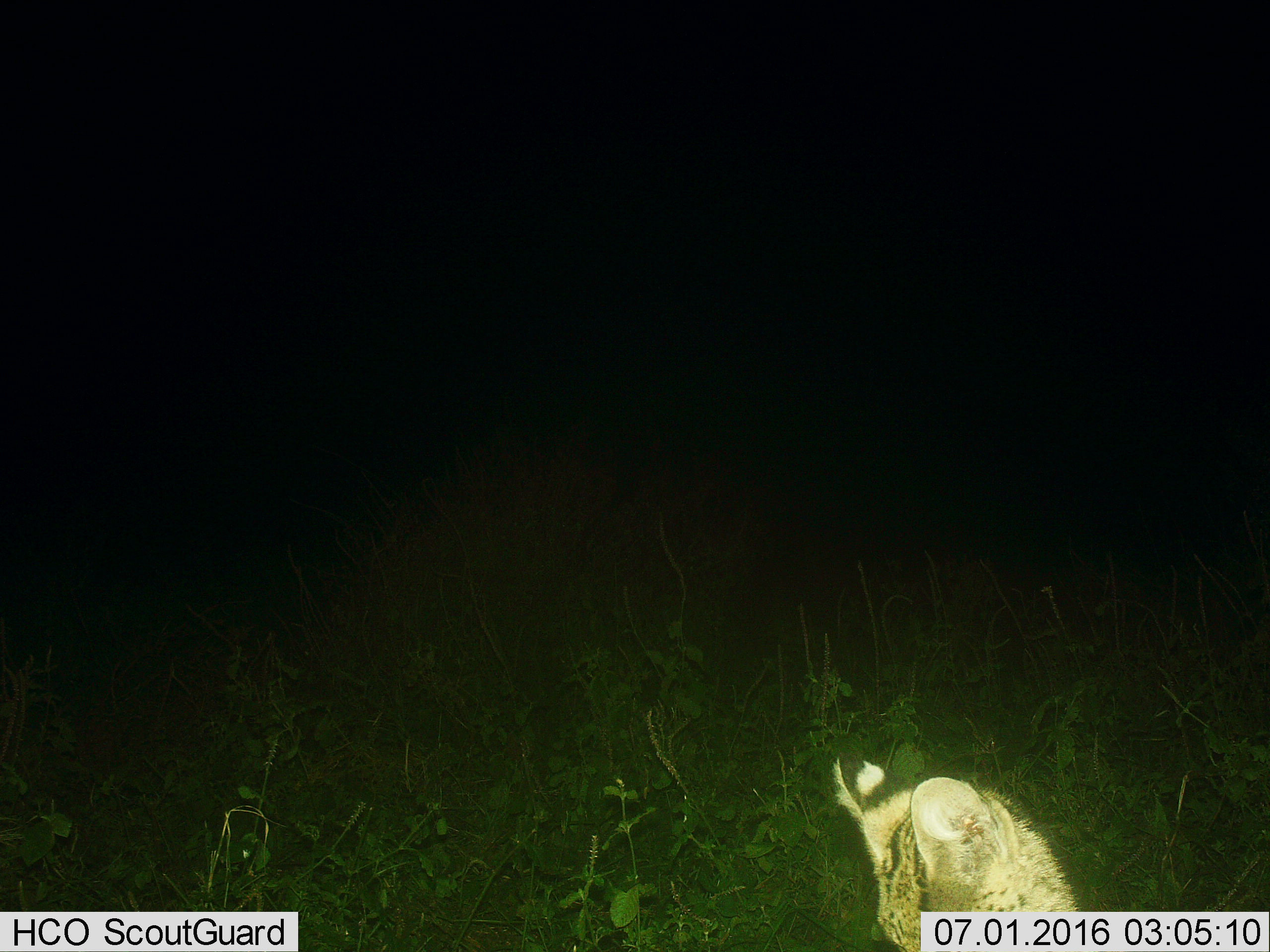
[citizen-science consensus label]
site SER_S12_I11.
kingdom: Animalia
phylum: Chordata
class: Mammalia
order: Carnivora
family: Felidae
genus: Leptailurus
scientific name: Leptailurus serval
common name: serval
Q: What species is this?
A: Serval (Leptailurus serval).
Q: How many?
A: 1.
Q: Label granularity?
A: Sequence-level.